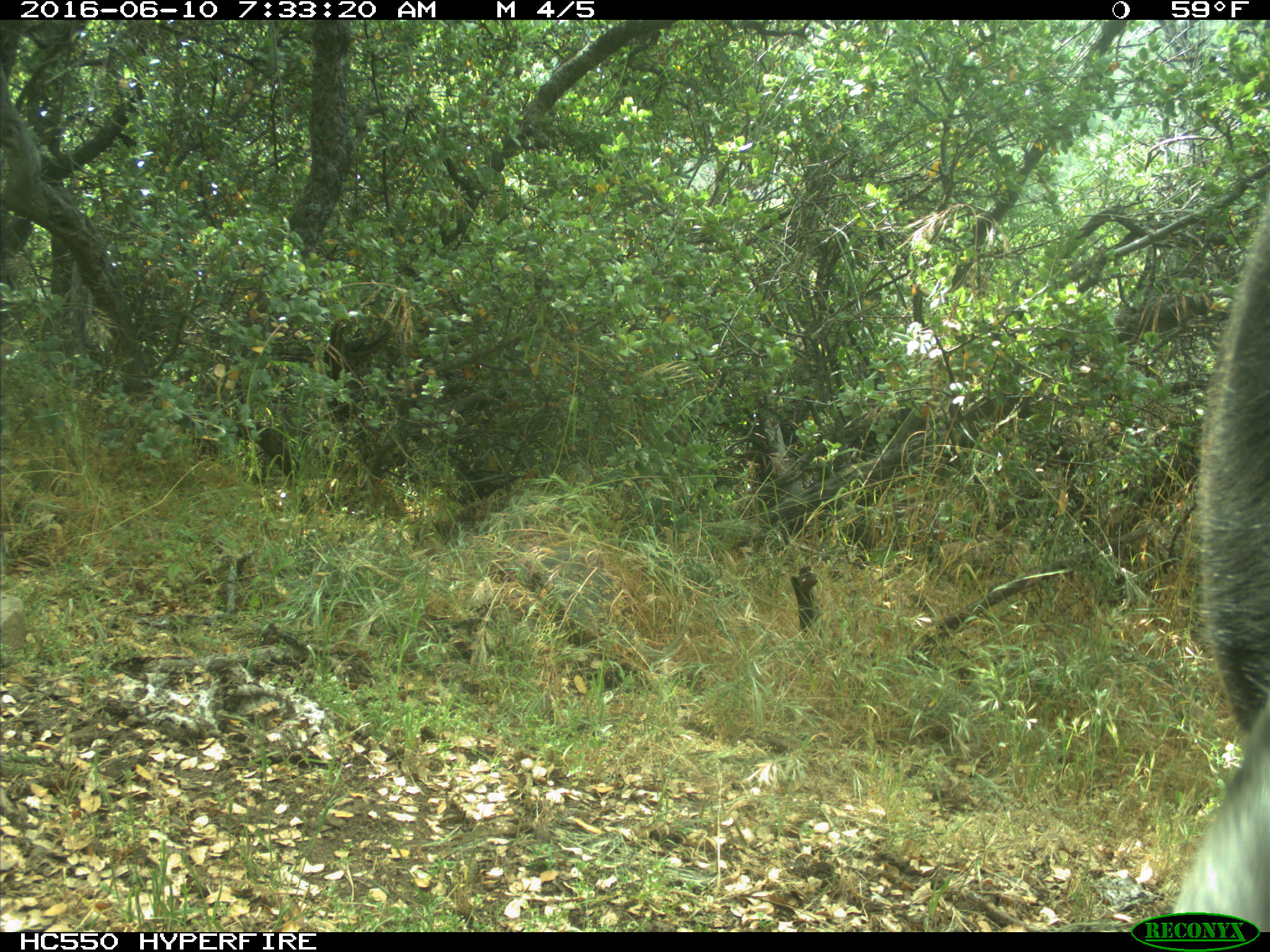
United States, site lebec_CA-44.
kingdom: Animalia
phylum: Chordata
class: Mammalia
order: Artiodactyla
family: Bovidae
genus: Bos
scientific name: Bos taurus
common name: domestic cow